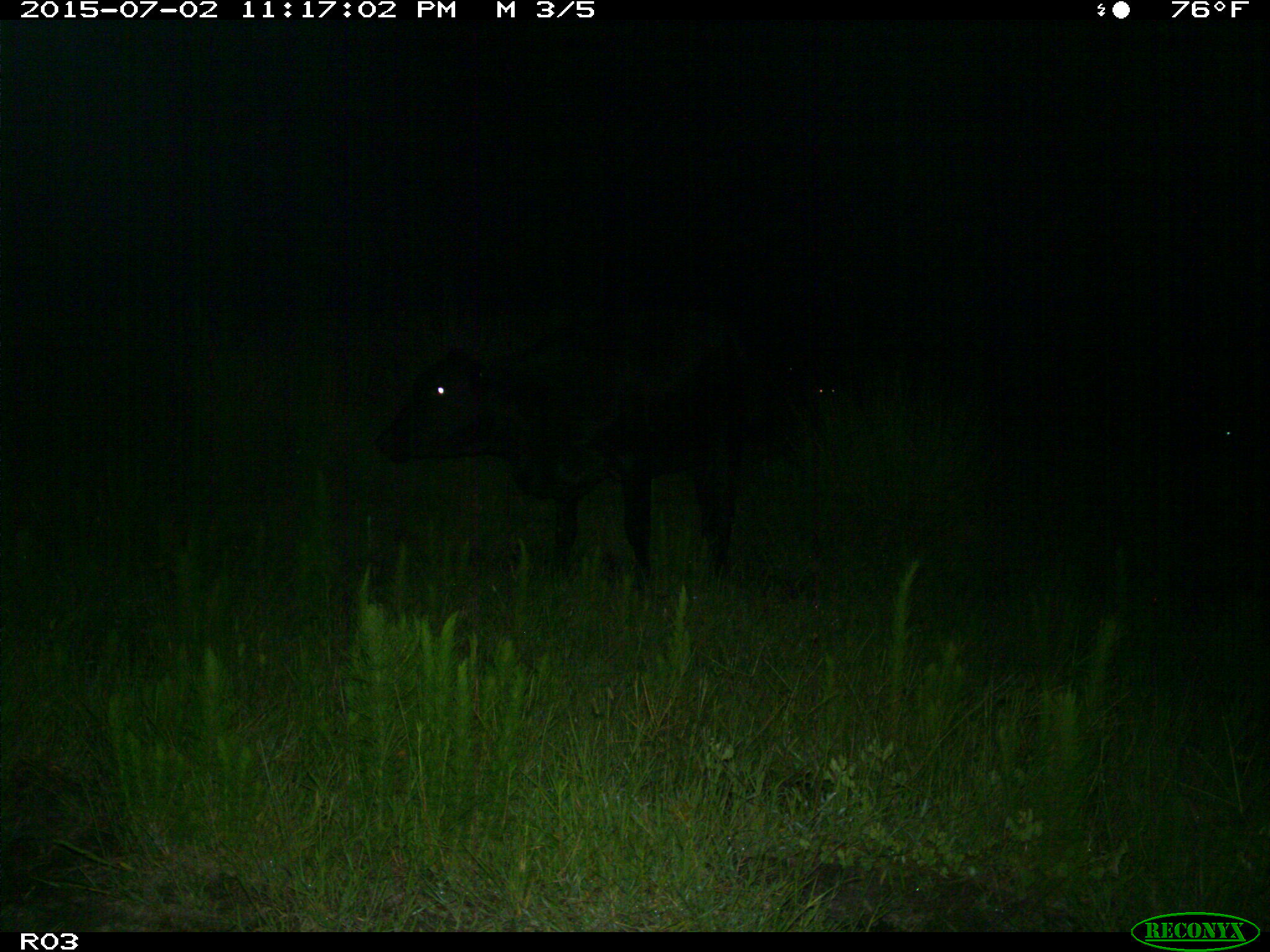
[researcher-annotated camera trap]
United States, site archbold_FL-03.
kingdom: Animalia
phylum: Chordata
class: Mammalia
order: Artiodactyla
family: Bovidae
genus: Bos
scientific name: Bos taurus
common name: domestic cow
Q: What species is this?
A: Bos taurus (domestic cow).